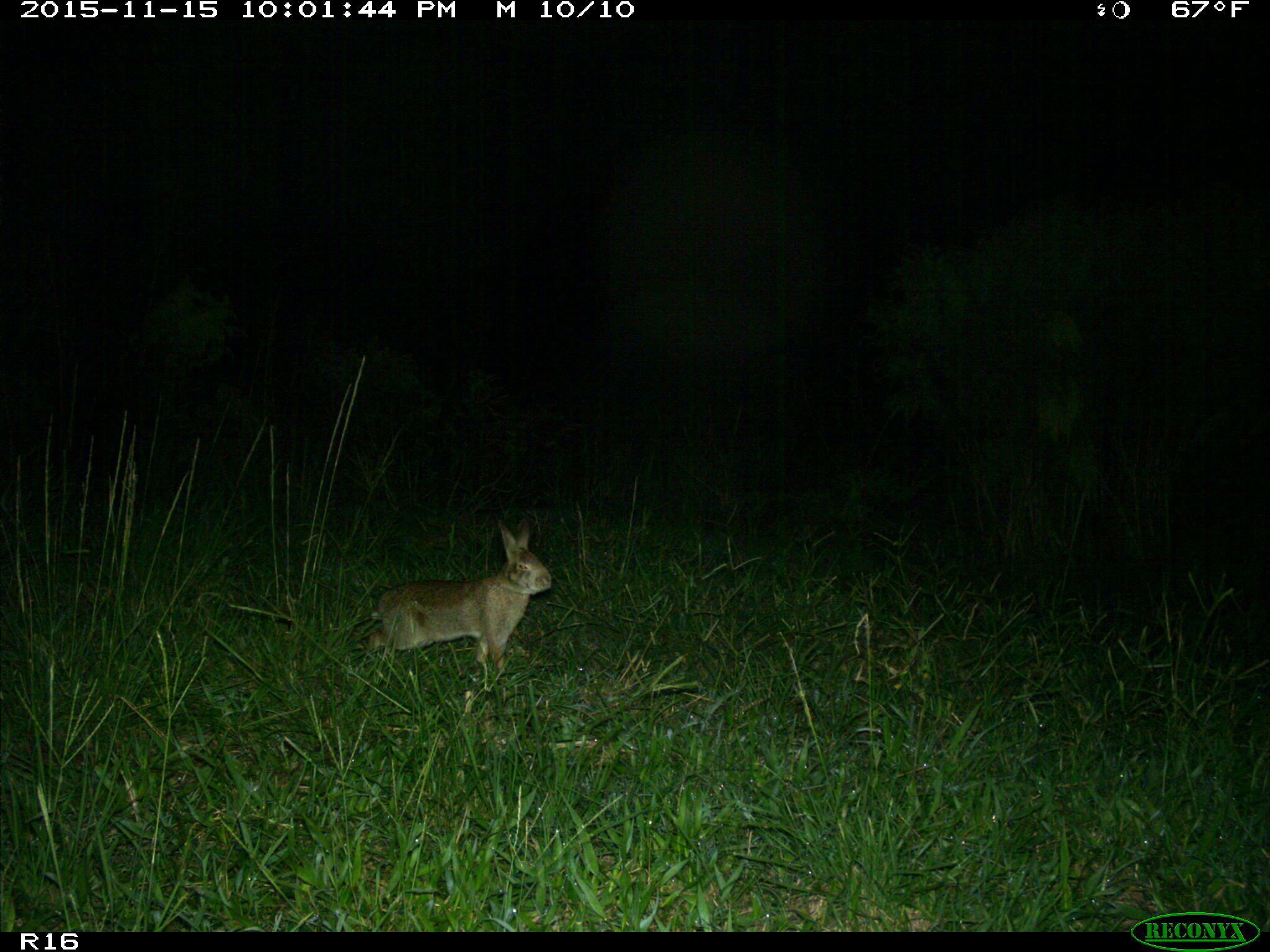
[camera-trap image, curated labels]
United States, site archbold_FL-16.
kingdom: Animalia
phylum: Chordata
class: Mammalia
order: Lagomorpha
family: Leporidae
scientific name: Leporidae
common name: rabbits and hares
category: unidentified rabbit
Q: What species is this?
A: Unidentified rabbit (rabbits and hares) (Leporidae).